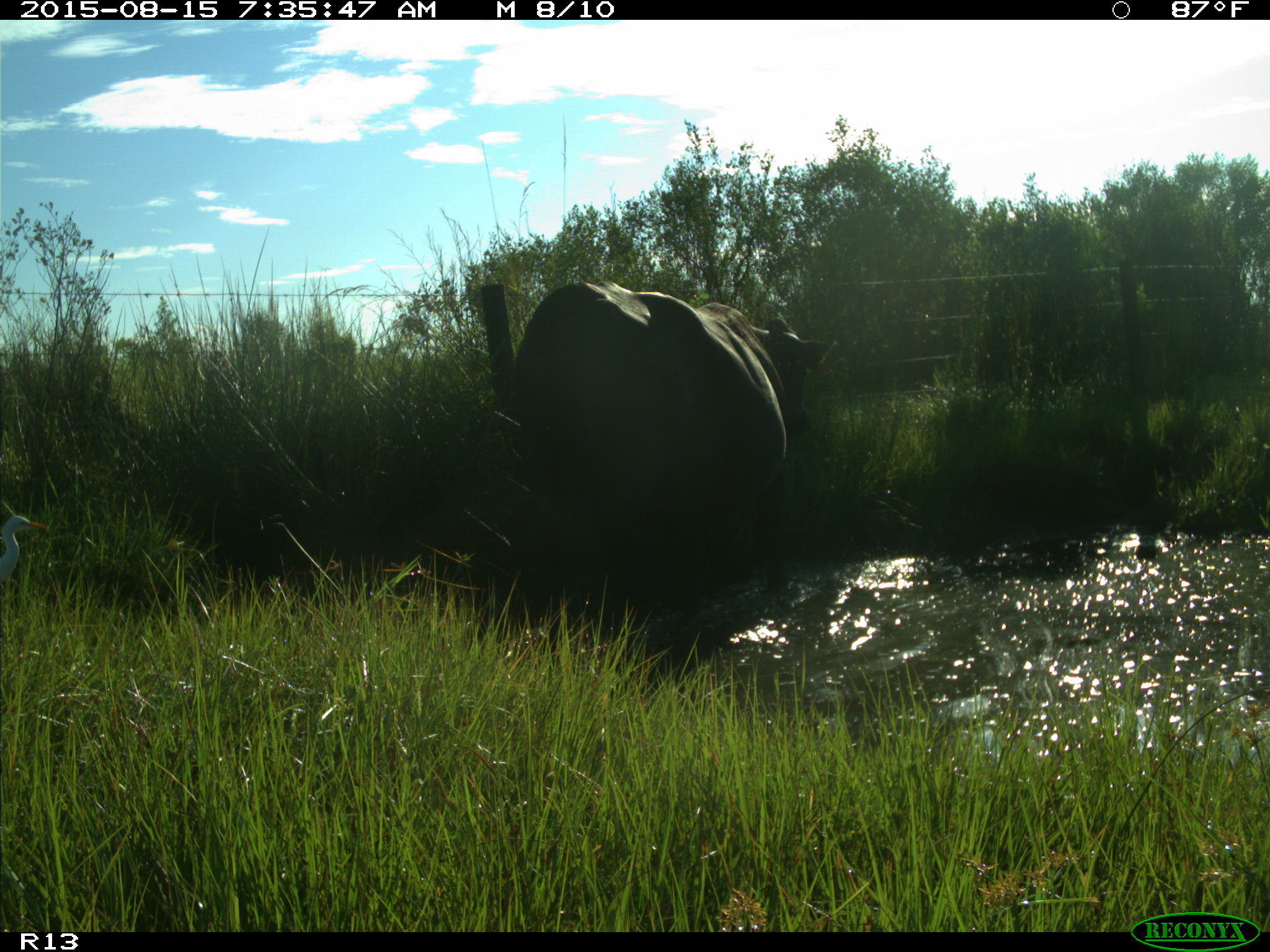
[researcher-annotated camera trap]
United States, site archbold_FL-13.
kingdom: Animalia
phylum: Chordata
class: Mammalia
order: Artiodactyla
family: Bovidae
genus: Bos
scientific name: Bos taurus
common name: domestic cow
Bos taurus (domestic cow).